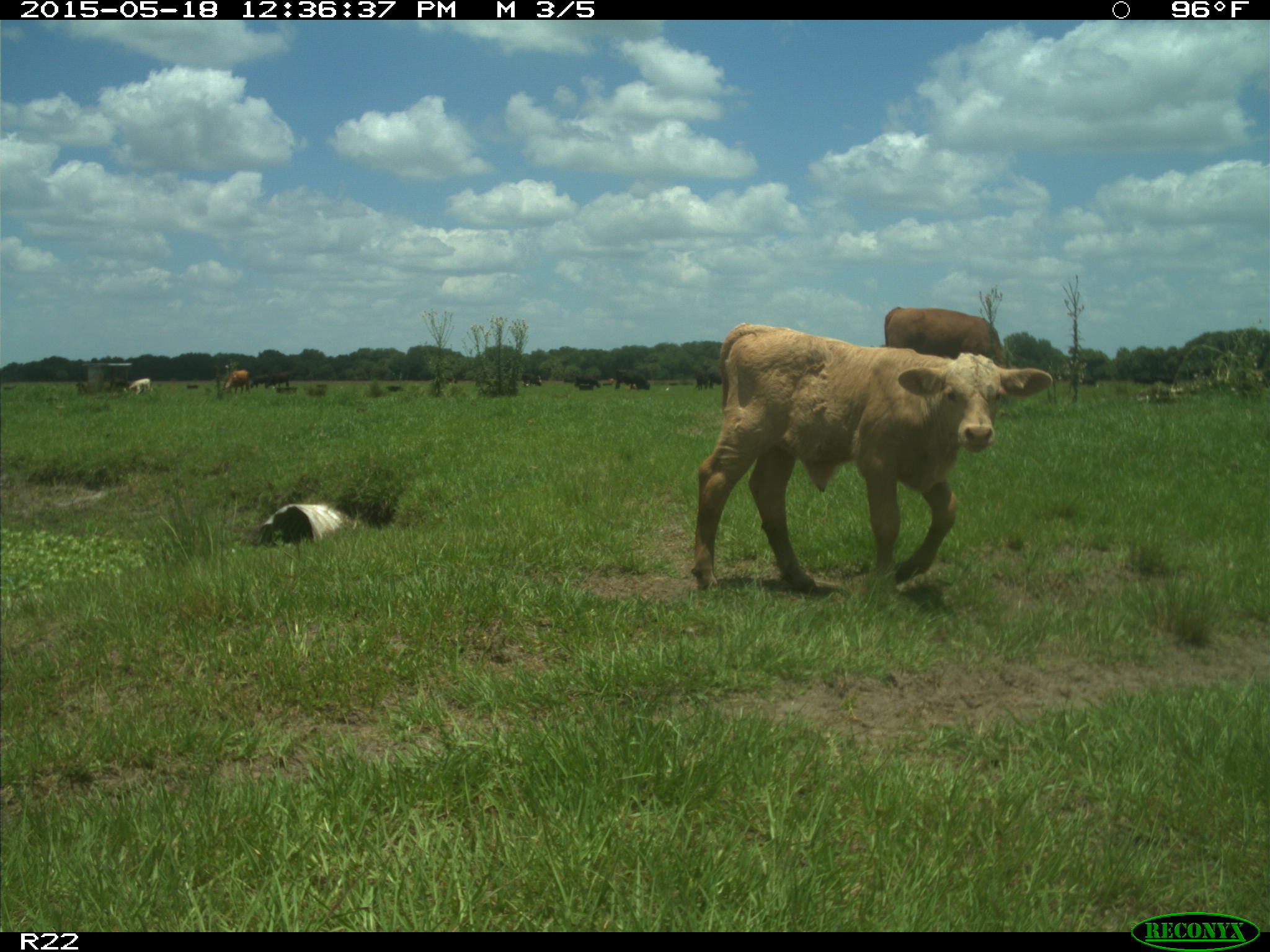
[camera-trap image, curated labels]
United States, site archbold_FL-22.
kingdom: Animalia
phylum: Chordata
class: Mammalia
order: Artiodactyla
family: Bovidae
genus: Bos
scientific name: Bos taurus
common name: domestic cow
Bos taurus (domestic cow).